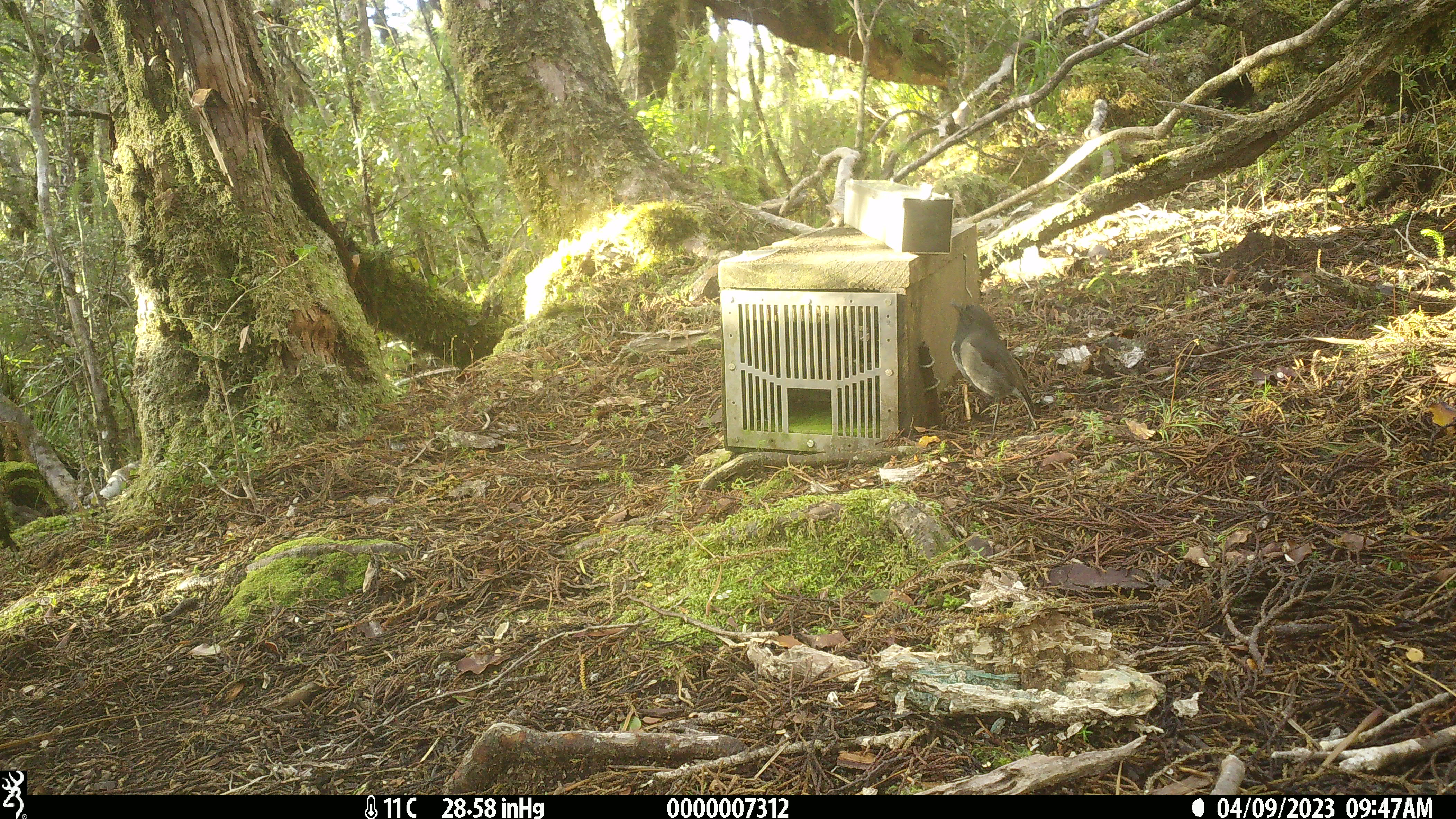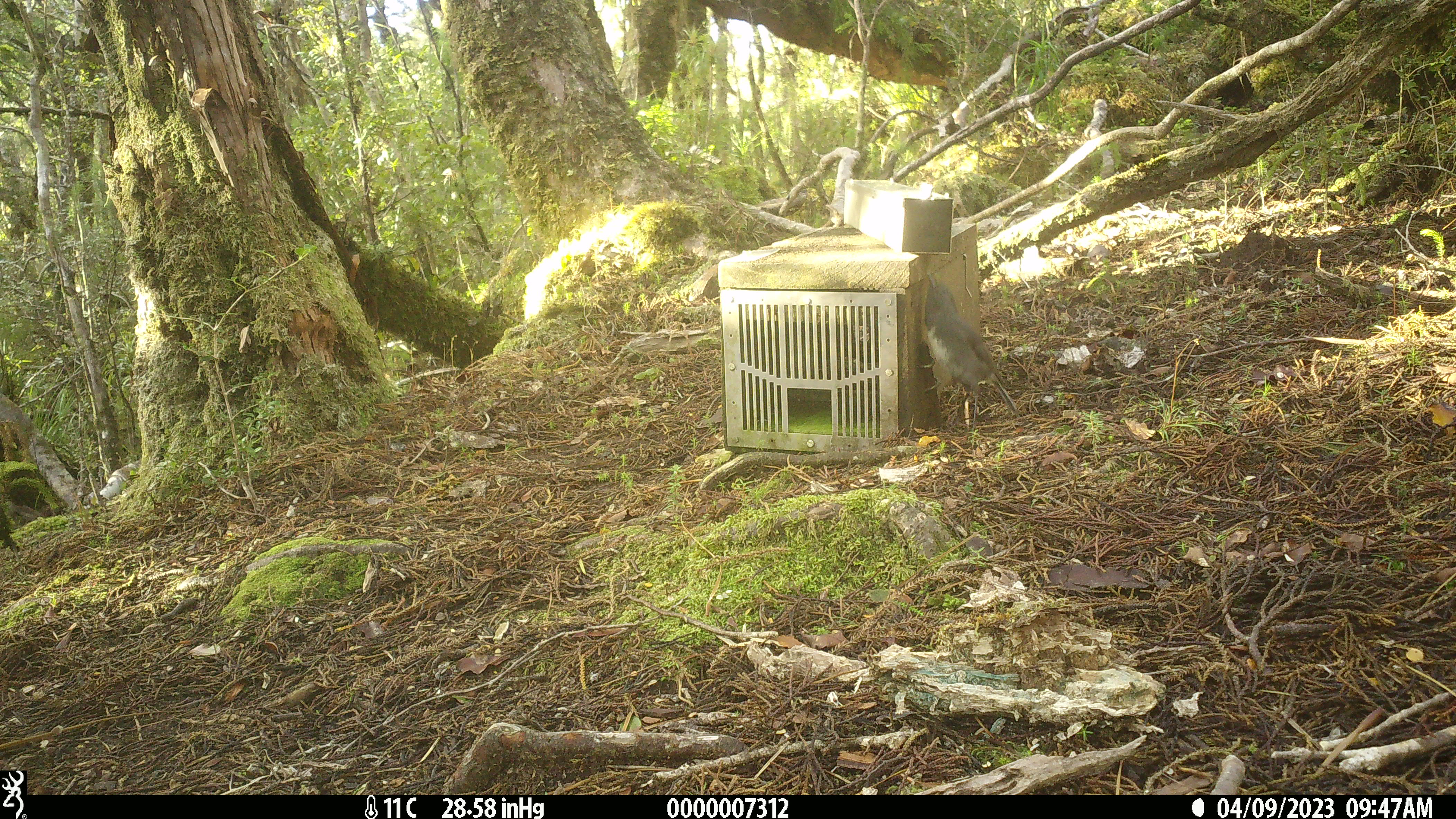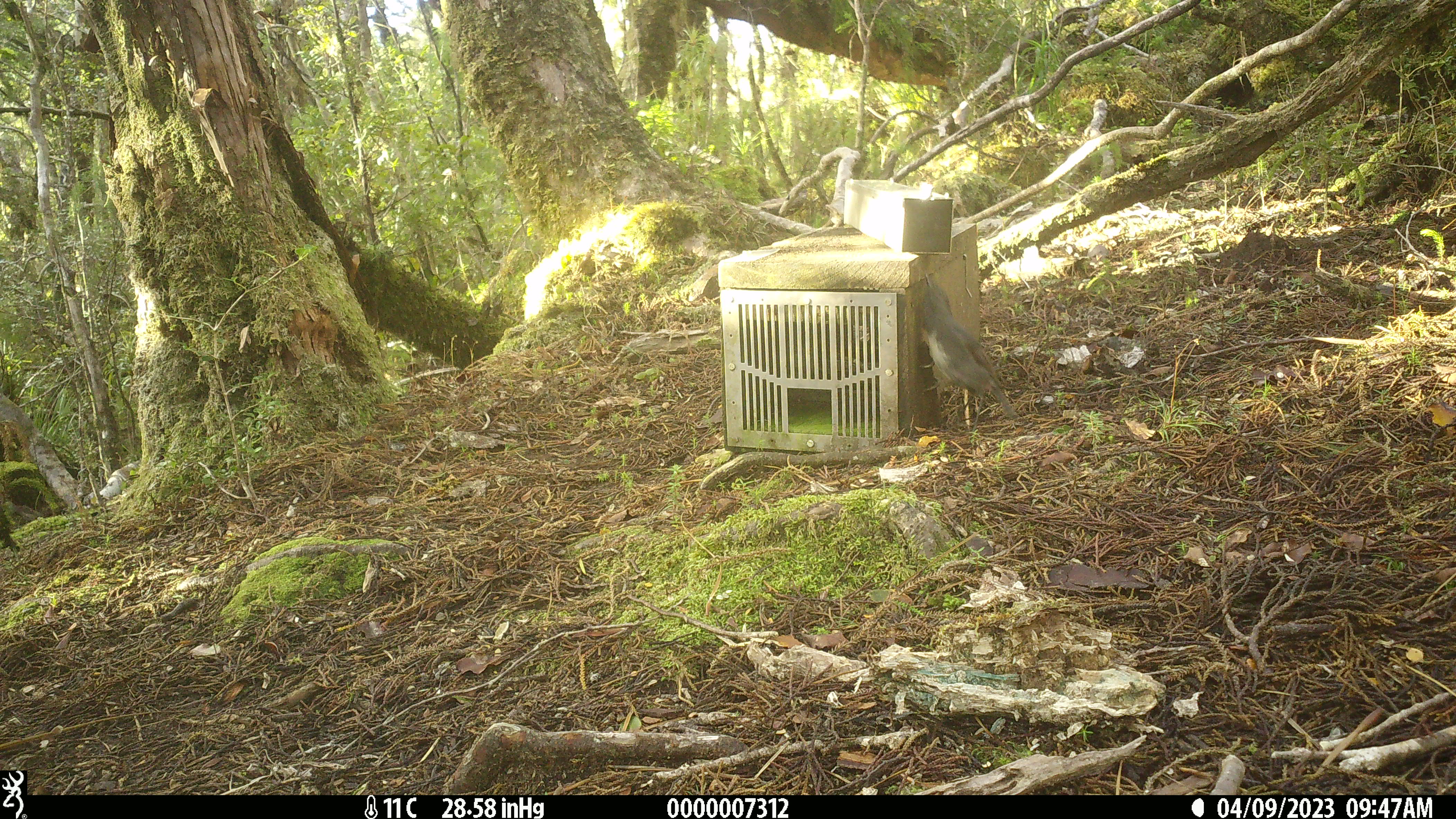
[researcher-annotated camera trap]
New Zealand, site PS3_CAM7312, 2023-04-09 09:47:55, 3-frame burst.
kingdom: Animalia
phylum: Chordata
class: Aves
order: Passeriformes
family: Petroicidae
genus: Petroica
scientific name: Petroica australis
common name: new zealand robin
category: robin